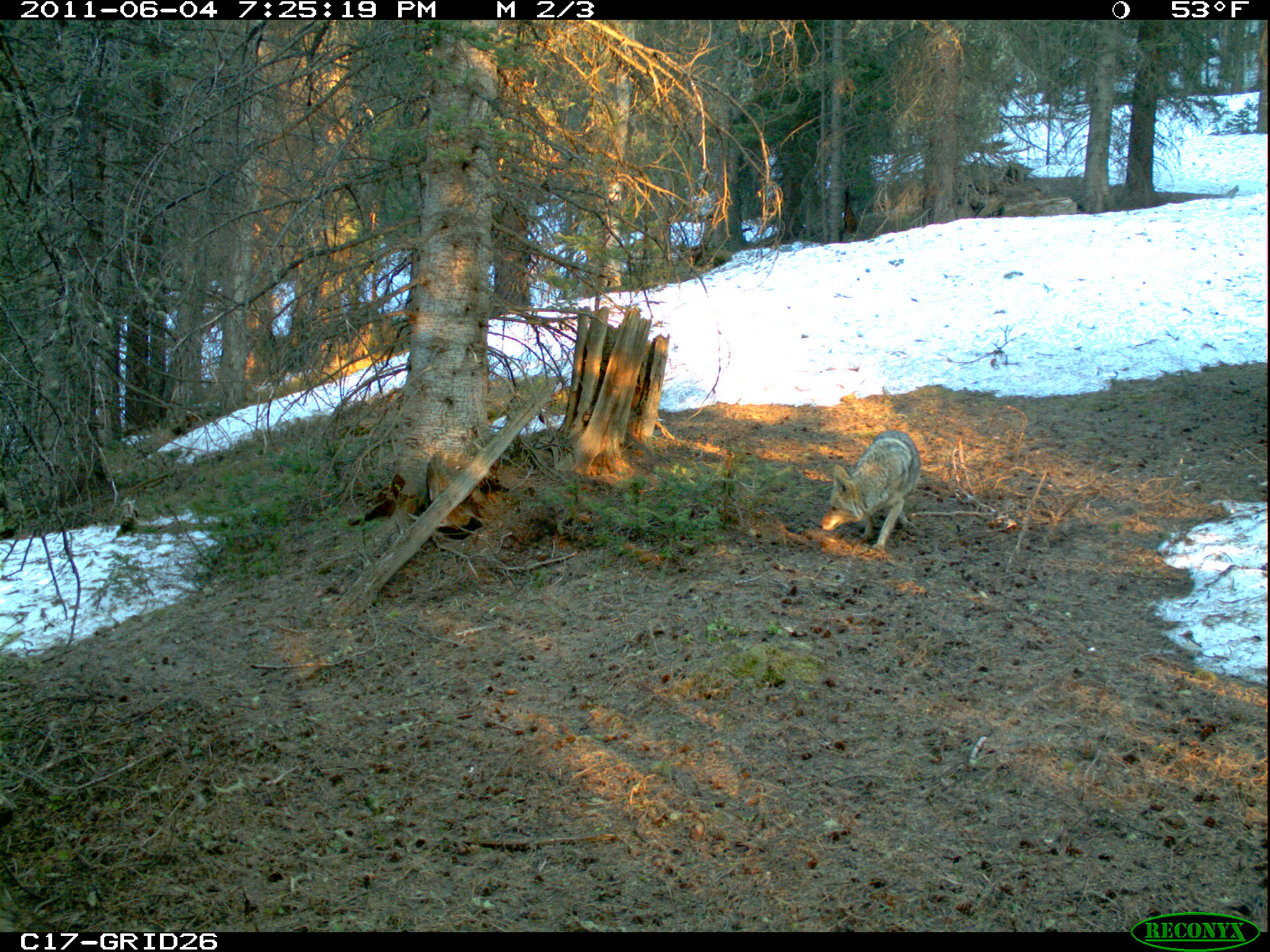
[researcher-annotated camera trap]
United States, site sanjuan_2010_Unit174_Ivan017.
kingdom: Animalia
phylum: Chordata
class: Mammalia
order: Carnivora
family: Canidae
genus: Canis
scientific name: Canis latrans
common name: coyote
Canis latrans (coyote).